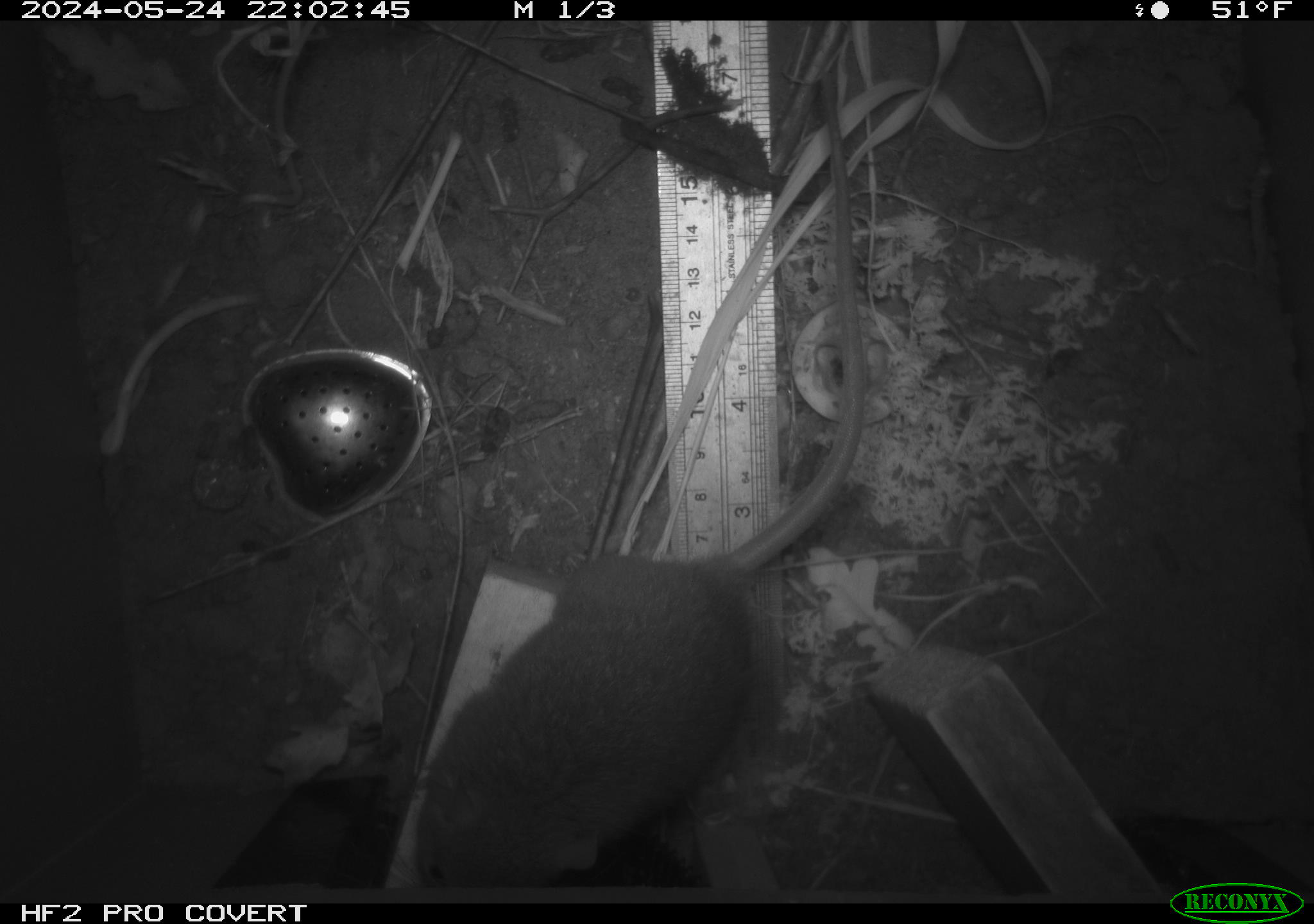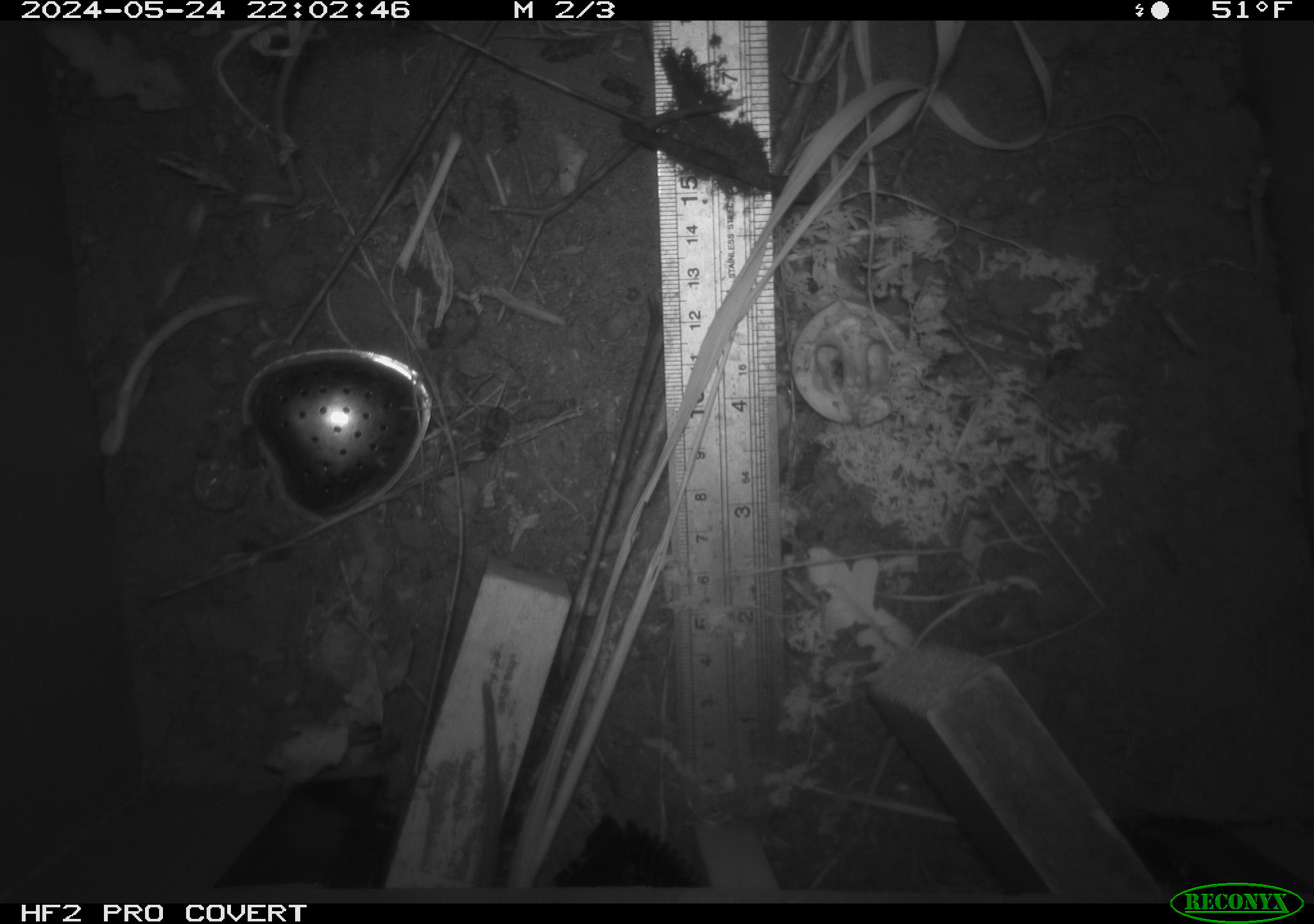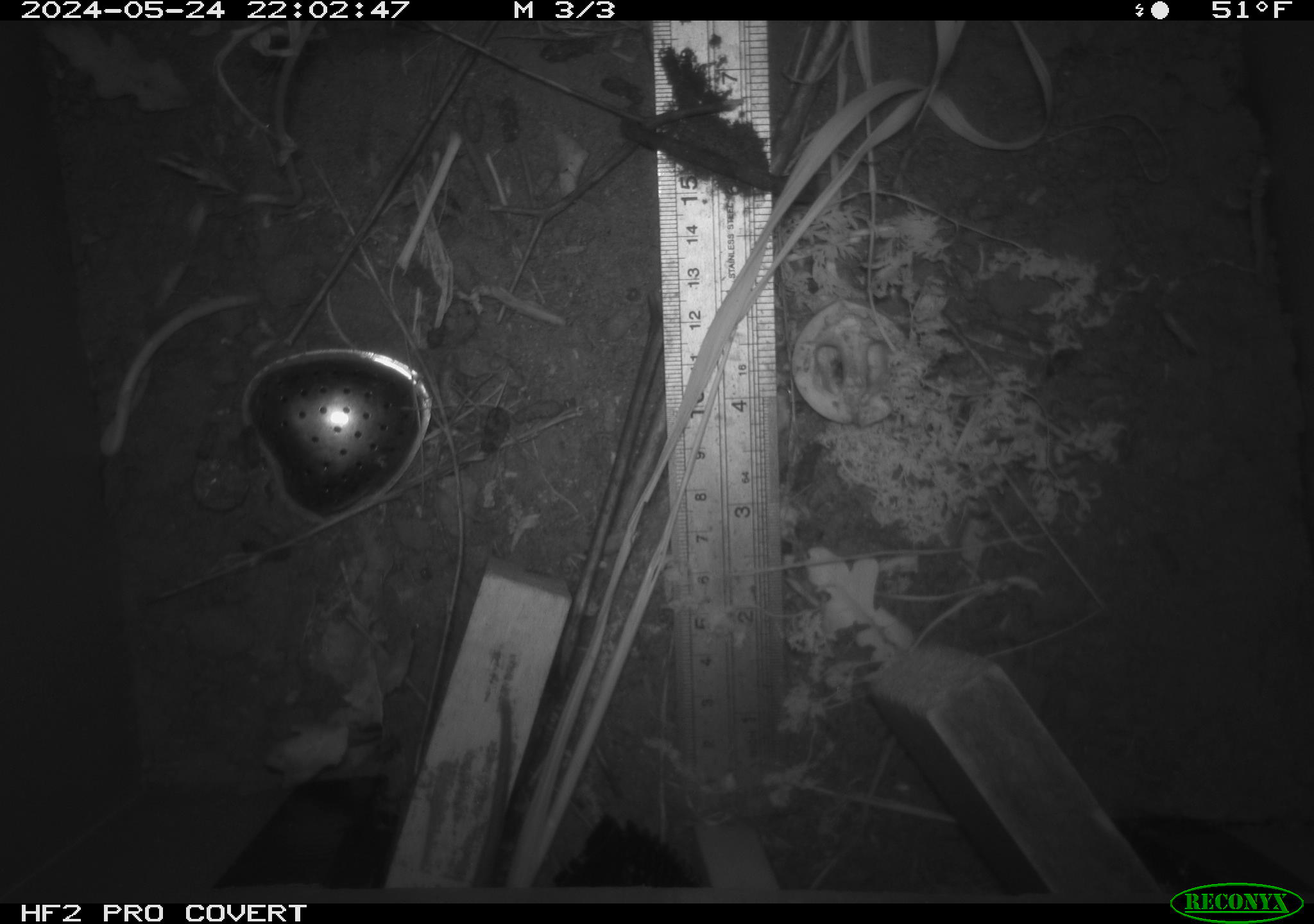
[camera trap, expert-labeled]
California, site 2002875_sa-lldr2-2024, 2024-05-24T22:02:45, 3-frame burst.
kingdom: Animalia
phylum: Chordata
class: Mammalia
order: Rodentia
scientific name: Rodentia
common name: rodent